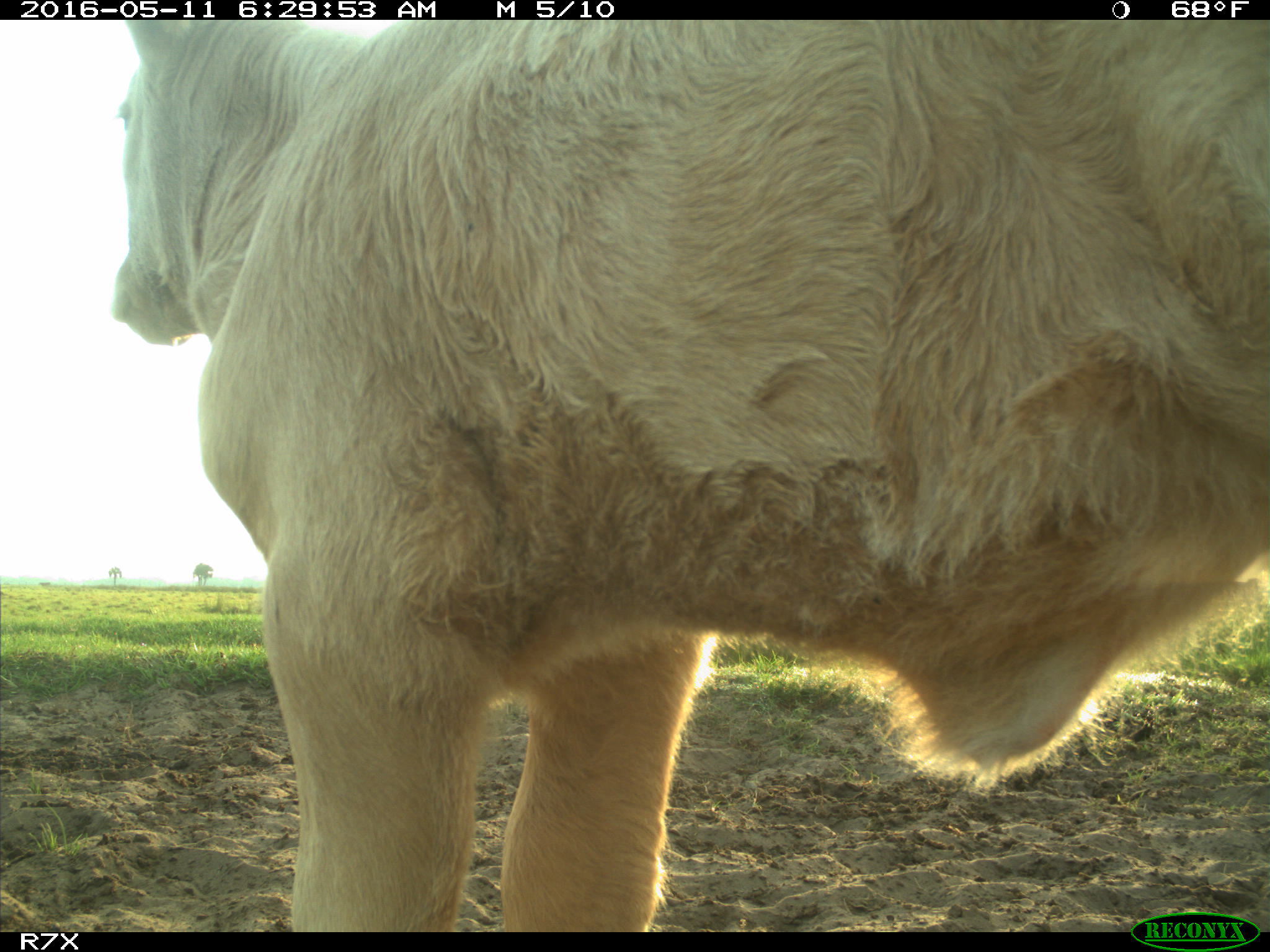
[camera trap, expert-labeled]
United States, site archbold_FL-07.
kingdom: Animalia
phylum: Chordata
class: Mammalia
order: Artiodactyla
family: Bovidae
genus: Bos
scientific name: Bos taurus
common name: domestic cow